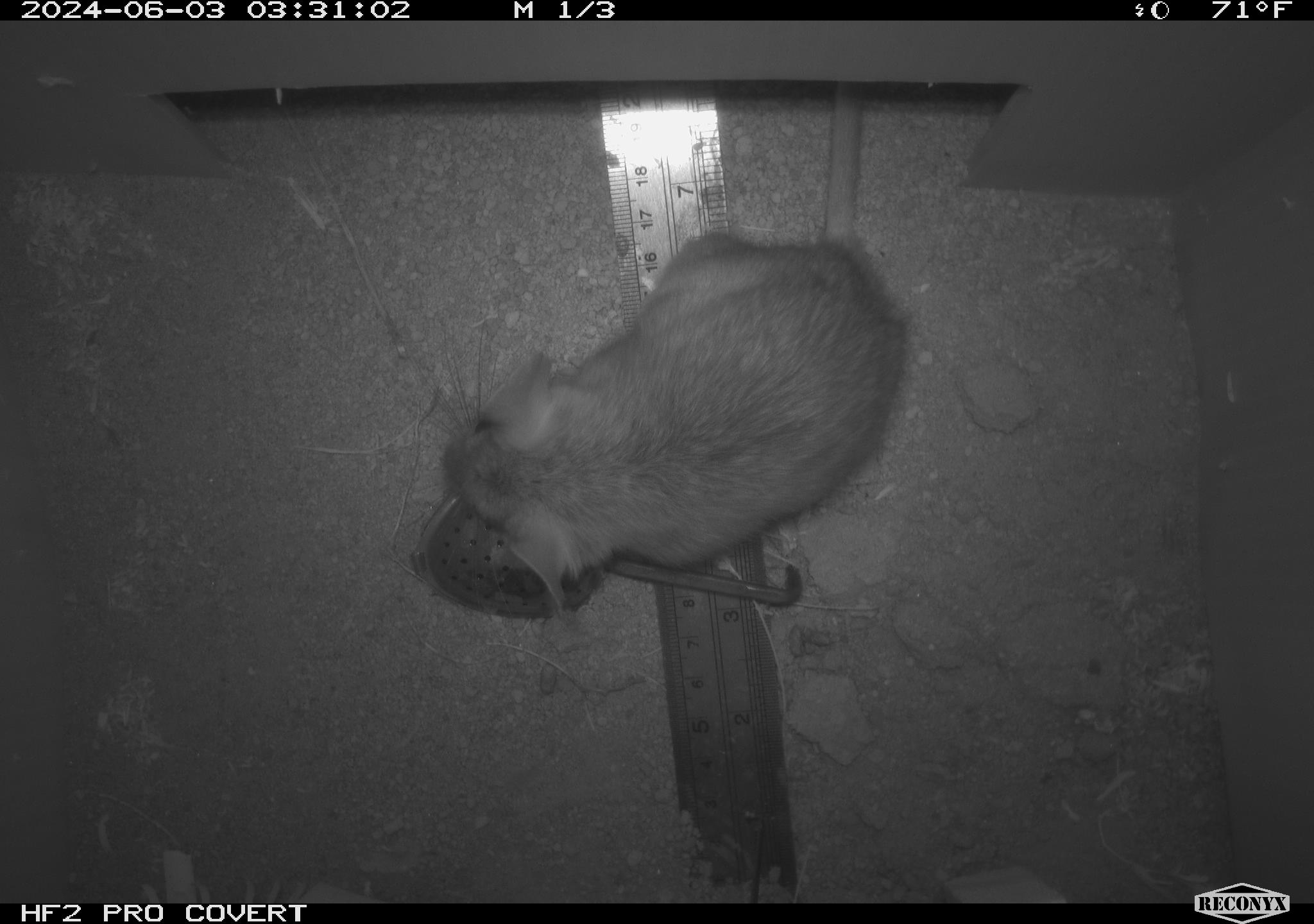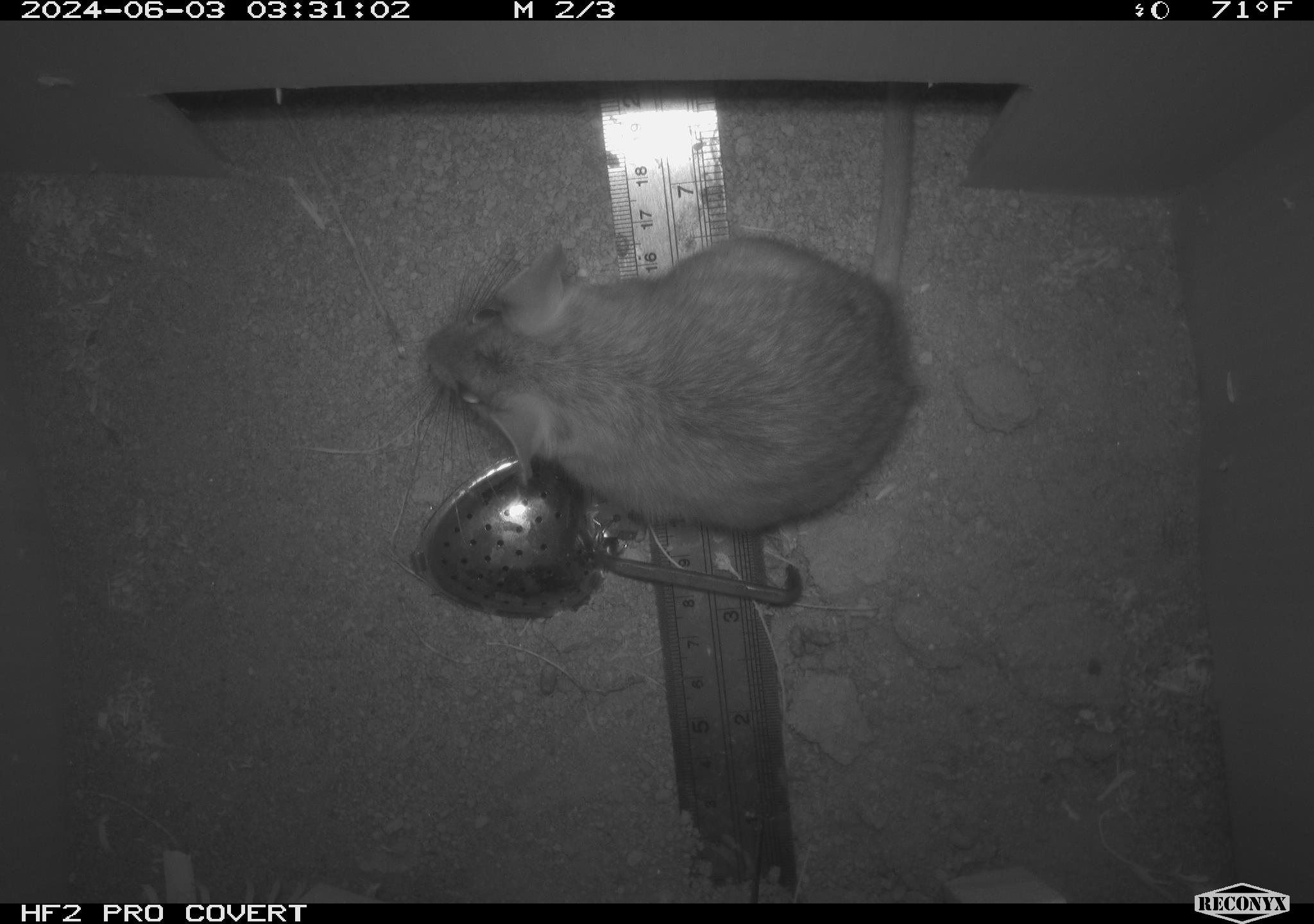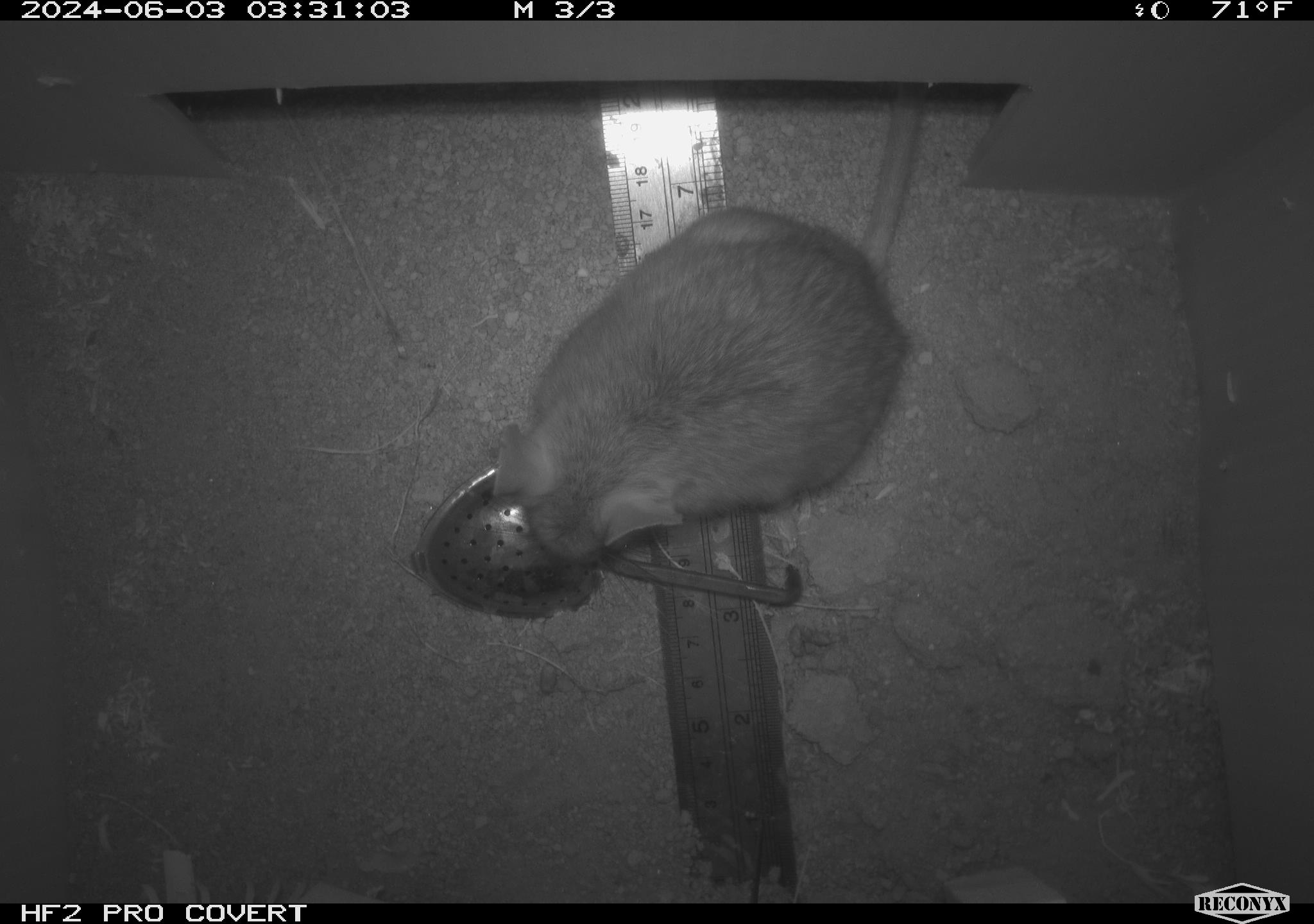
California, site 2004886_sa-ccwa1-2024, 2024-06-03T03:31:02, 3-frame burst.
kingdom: Animalia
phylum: Chordata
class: Mammalia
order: Rodentia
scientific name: Rodentia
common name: woodrat or rat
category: woodrat or rat species